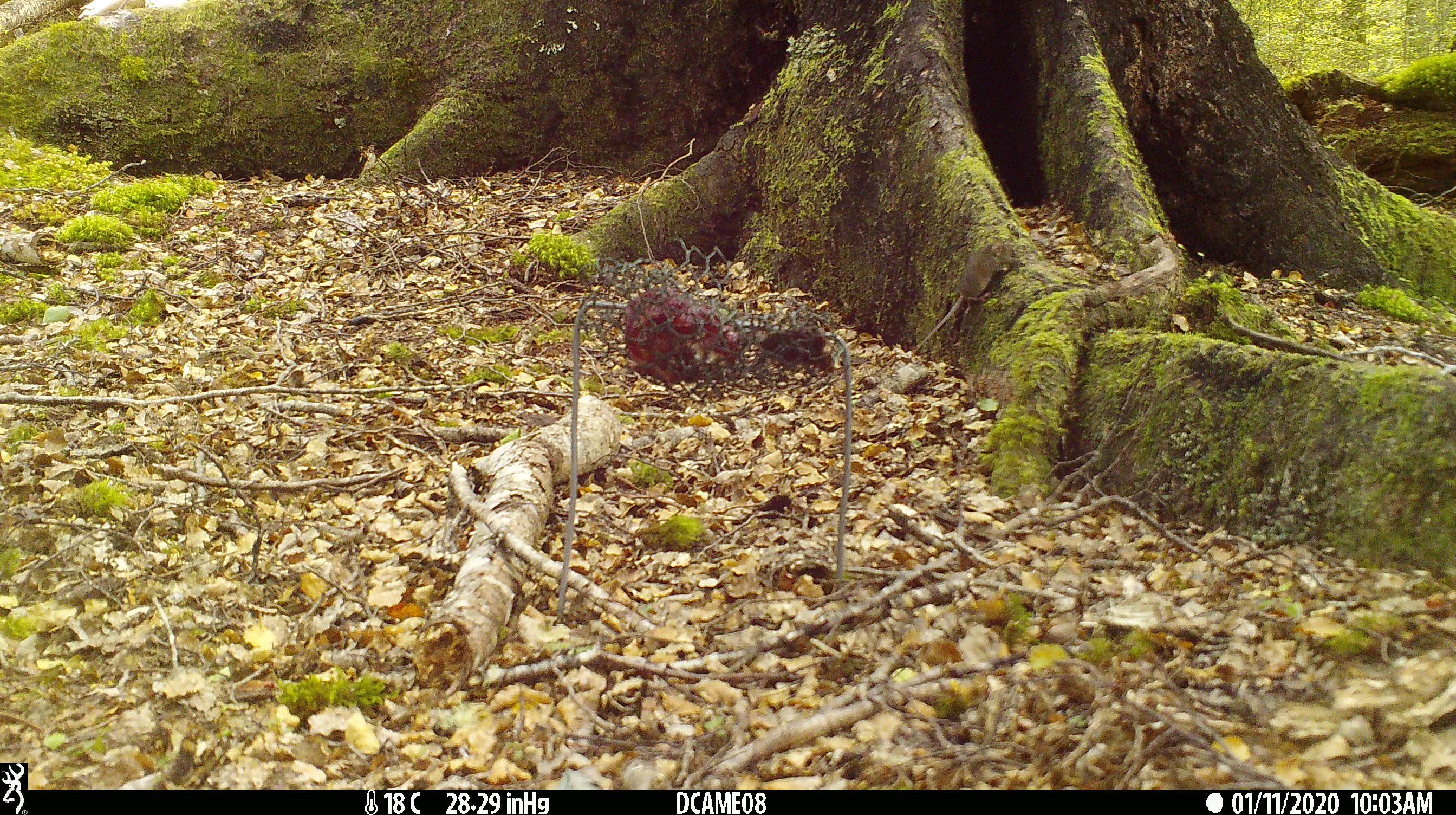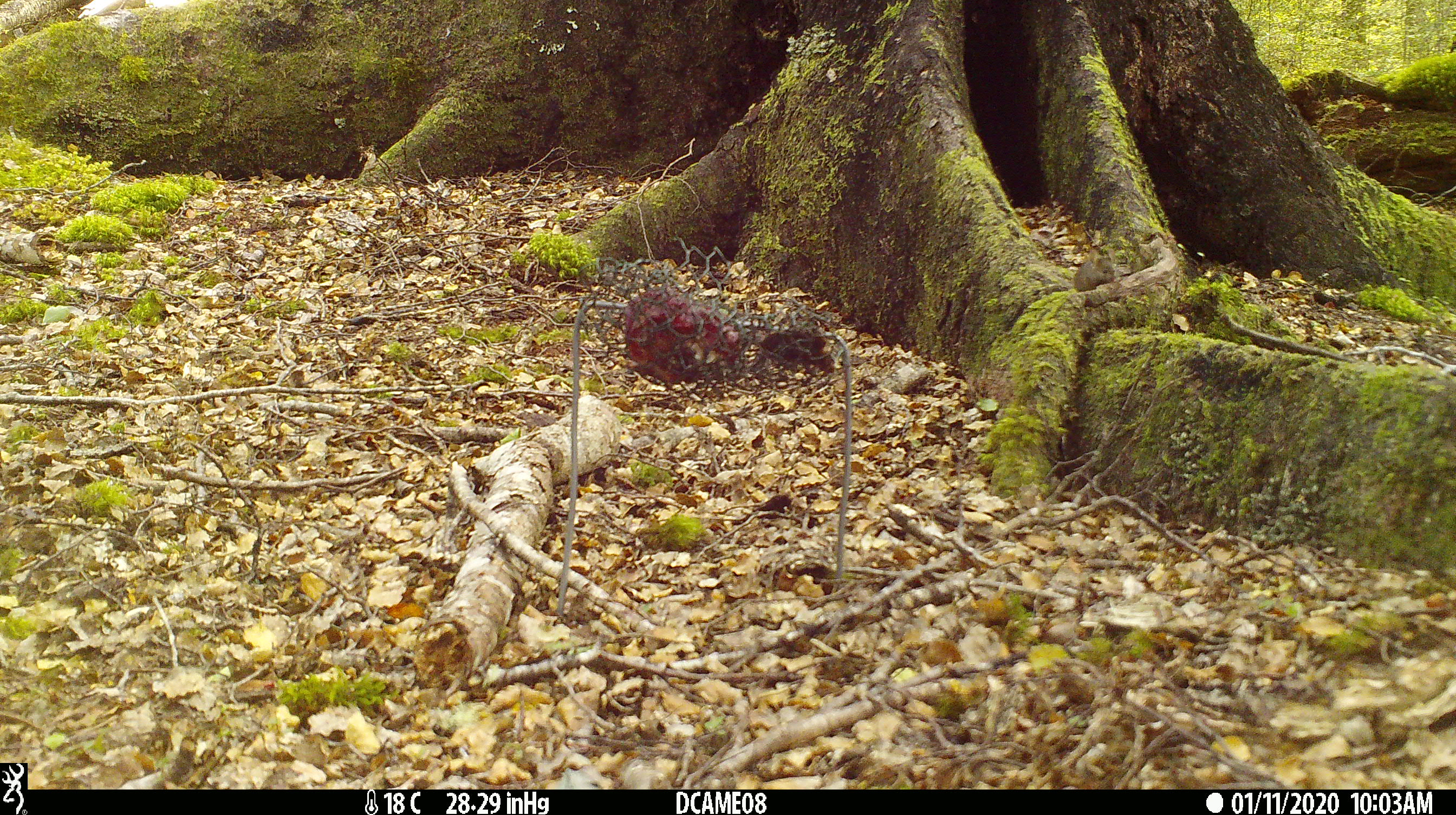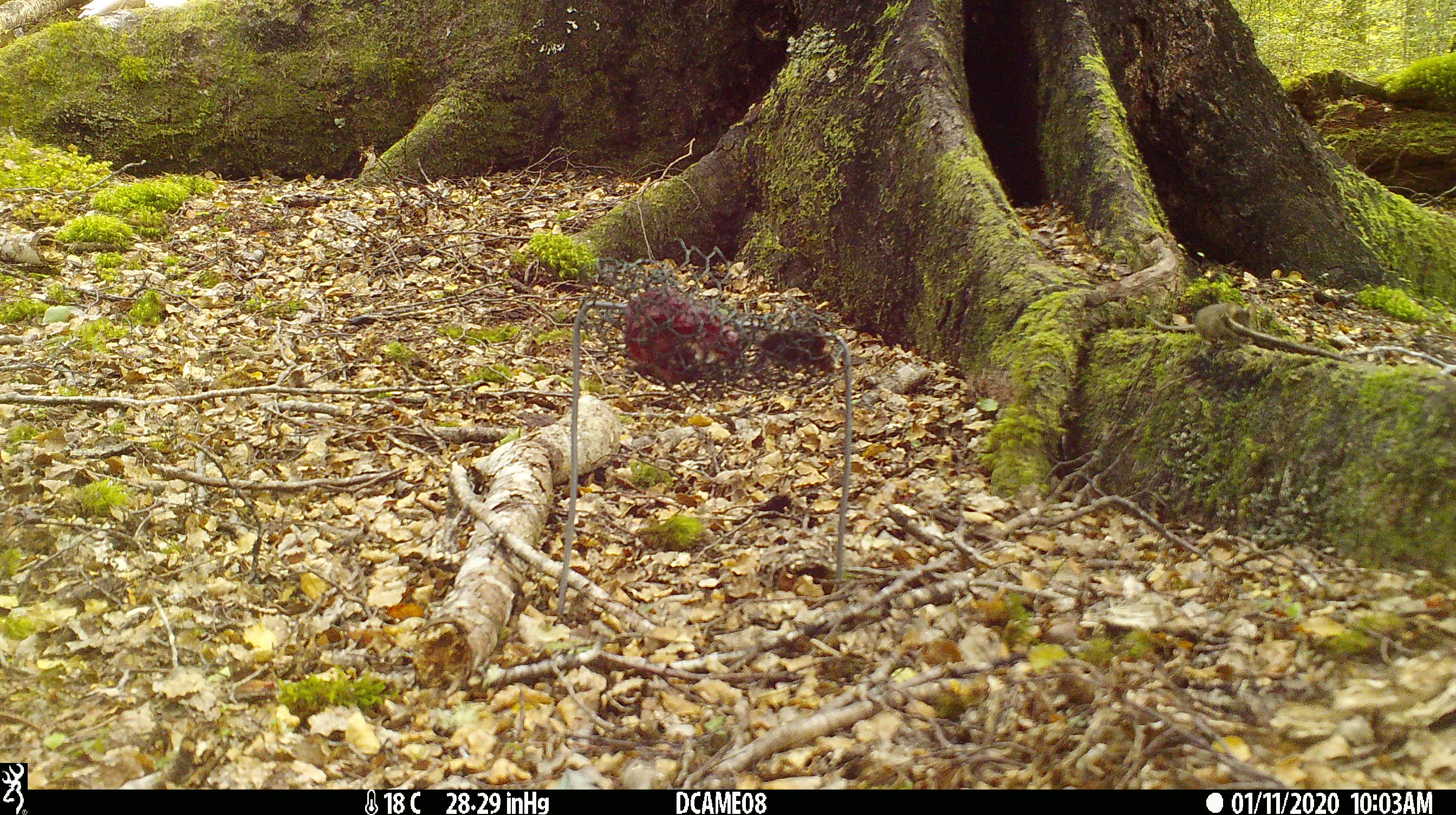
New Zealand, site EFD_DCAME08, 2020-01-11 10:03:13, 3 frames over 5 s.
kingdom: Animalia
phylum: Chordata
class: Mammalia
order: Rodentia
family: Muridae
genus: Mus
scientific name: Mus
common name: mouse